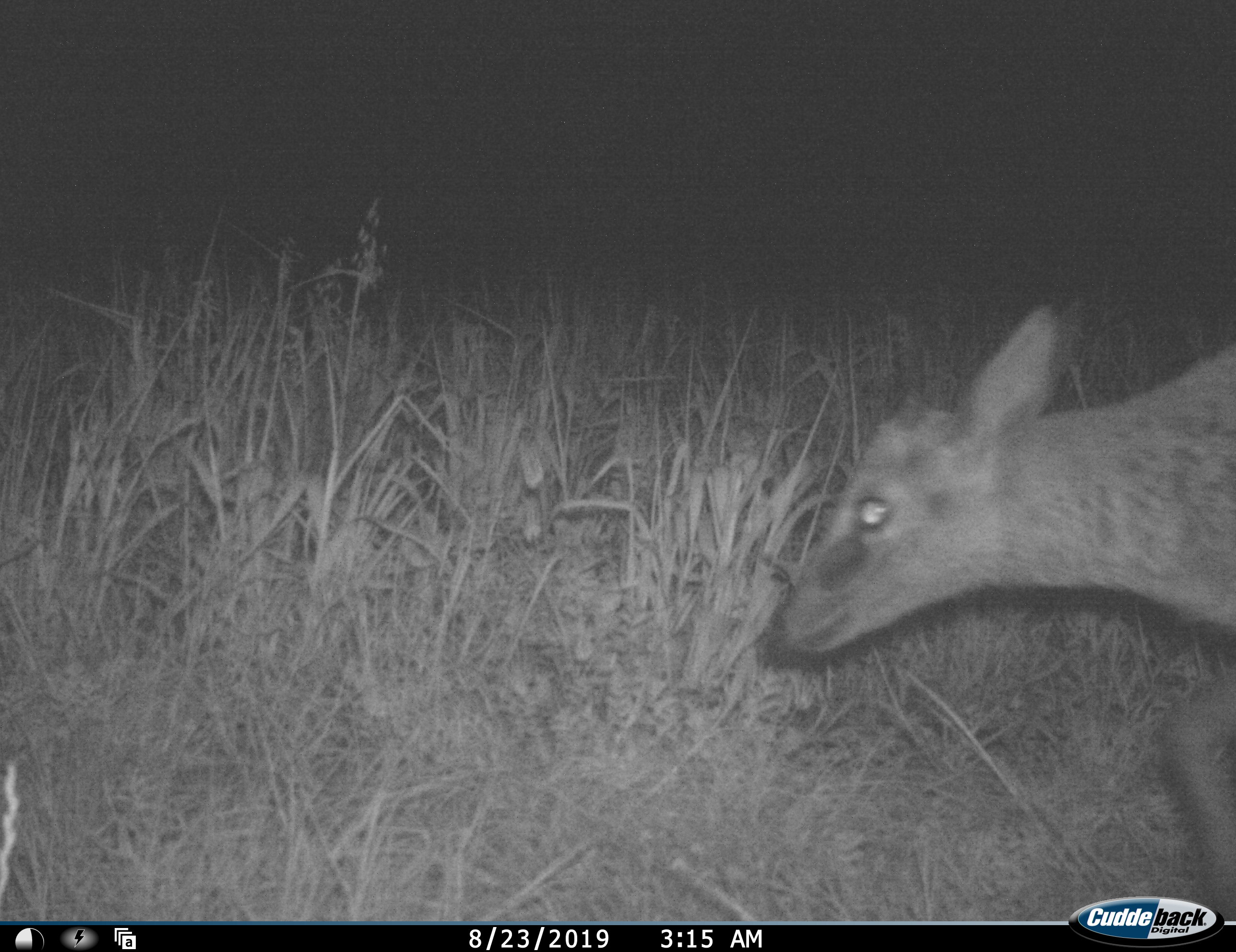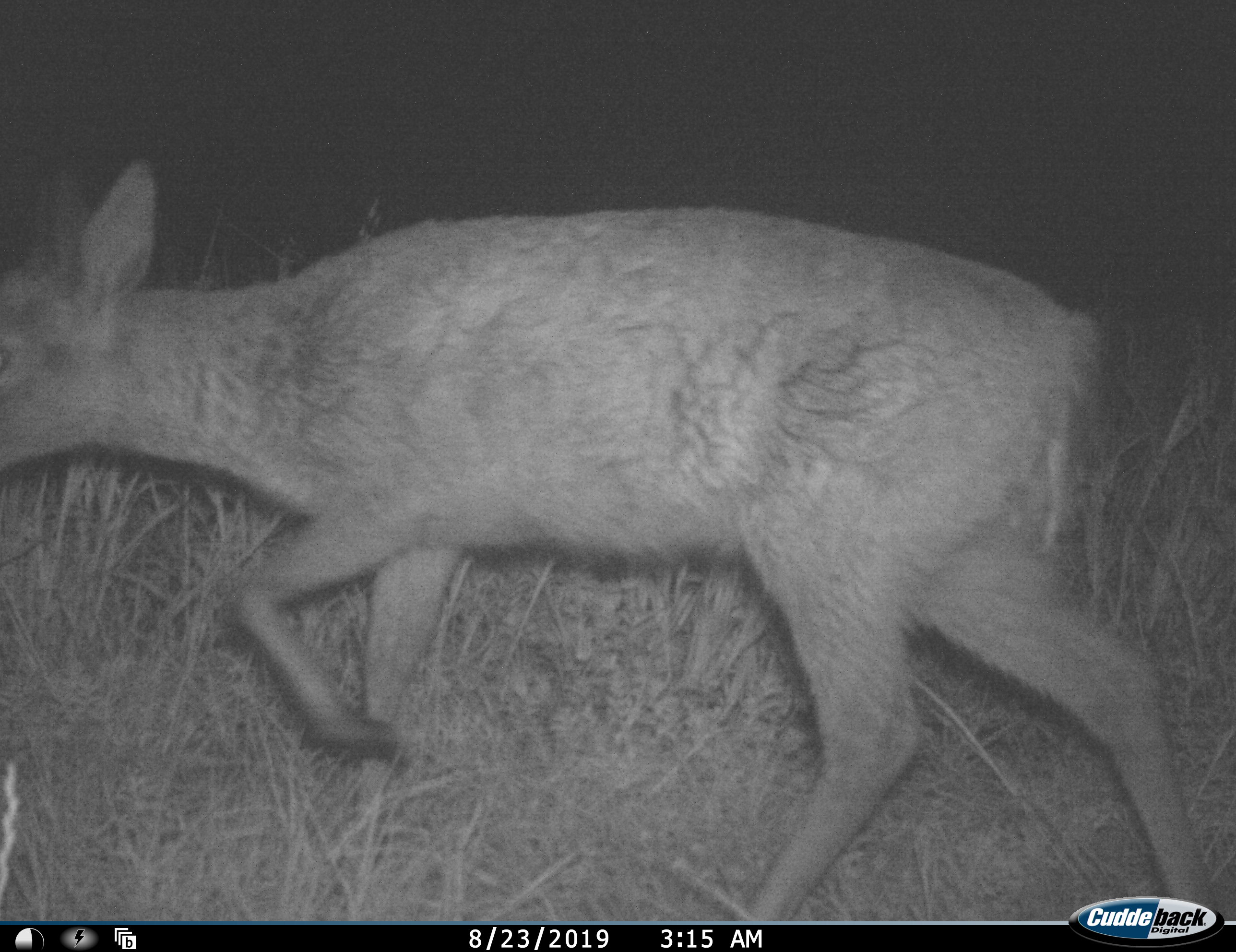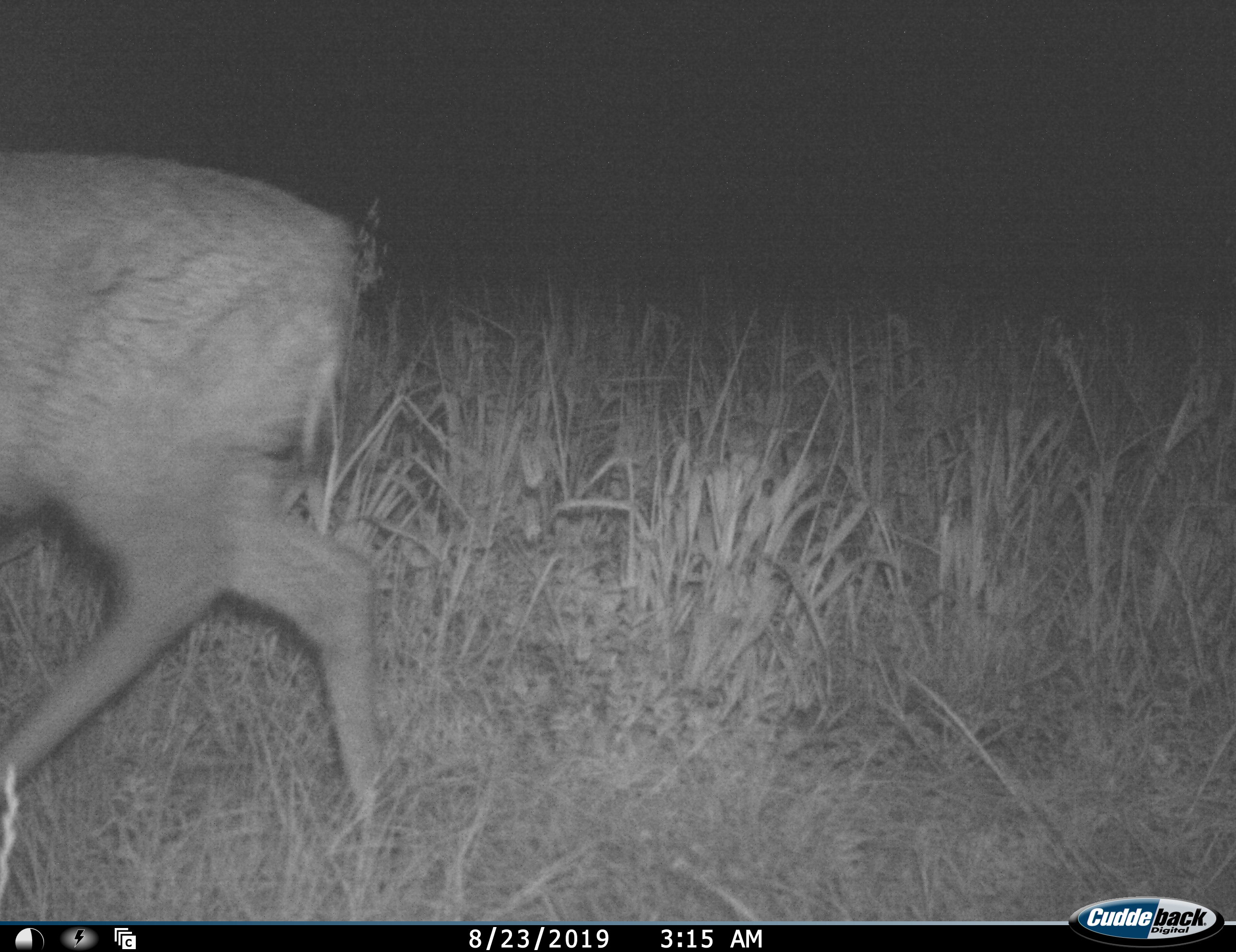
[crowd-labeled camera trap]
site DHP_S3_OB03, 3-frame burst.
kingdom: Animalia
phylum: Chordata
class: Mammalia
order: Artiodactyla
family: Bovidae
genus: Sylvicapra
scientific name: Sylvicapra grimmia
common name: common duiker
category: duikercommongrey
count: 1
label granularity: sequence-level